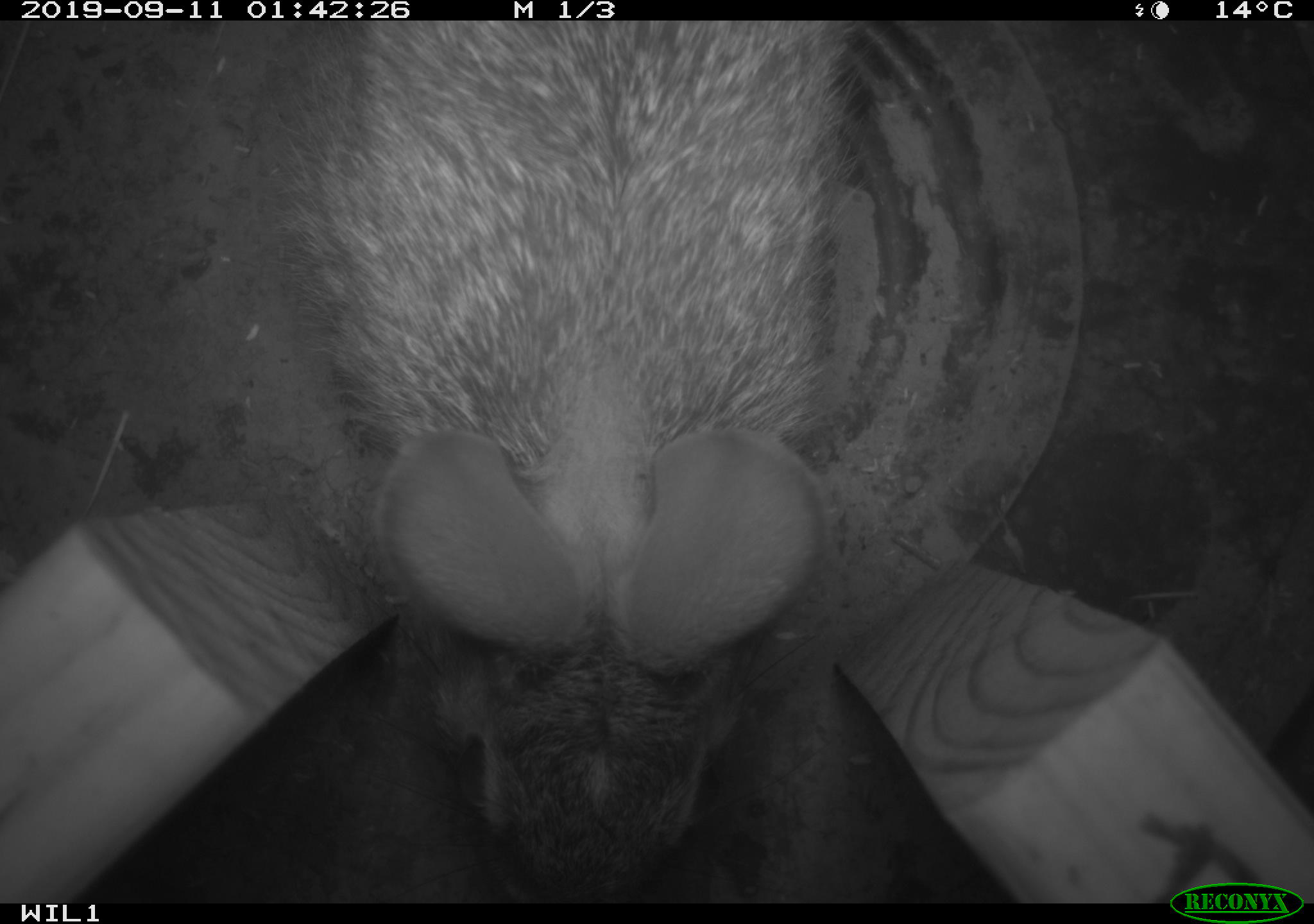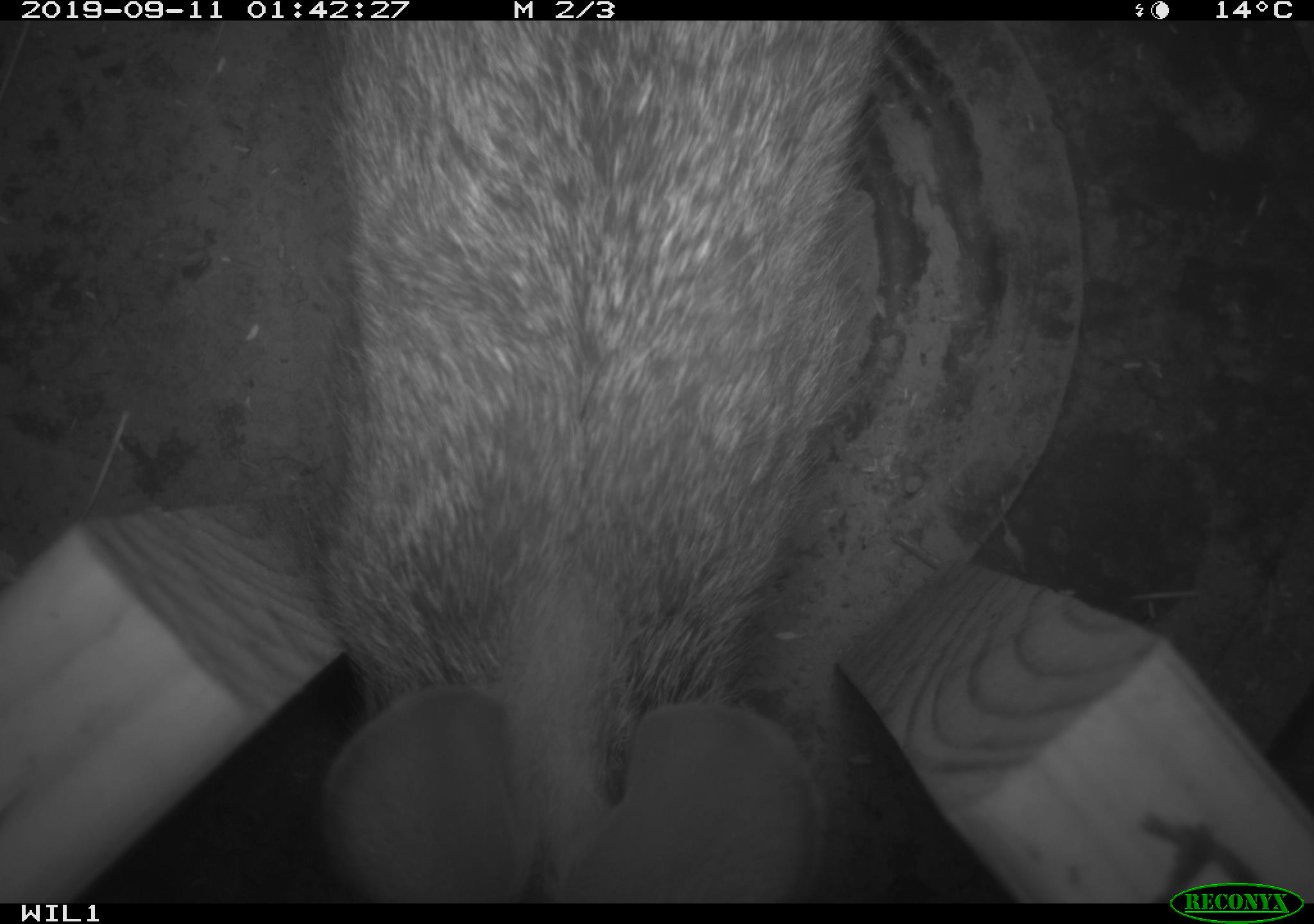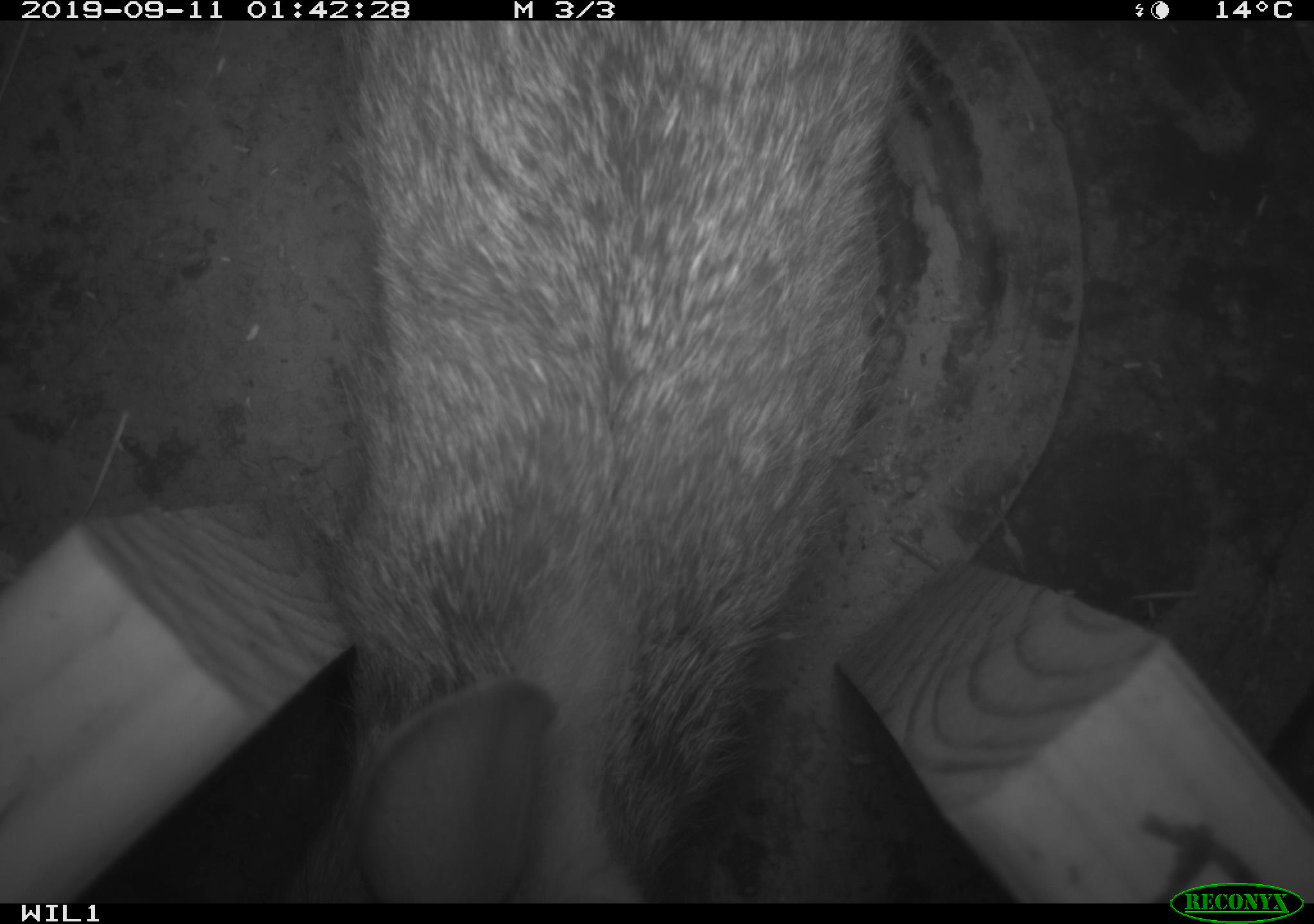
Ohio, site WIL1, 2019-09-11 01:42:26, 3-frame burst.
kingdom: Animalia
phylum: Chordata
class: Mammalia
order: Lagomorpha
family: Leporidae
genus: Sylvilagus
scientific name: Sylvilagus floridanus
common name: eastern cottontail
Eastern cottontail (Sylvilagus floridanus).